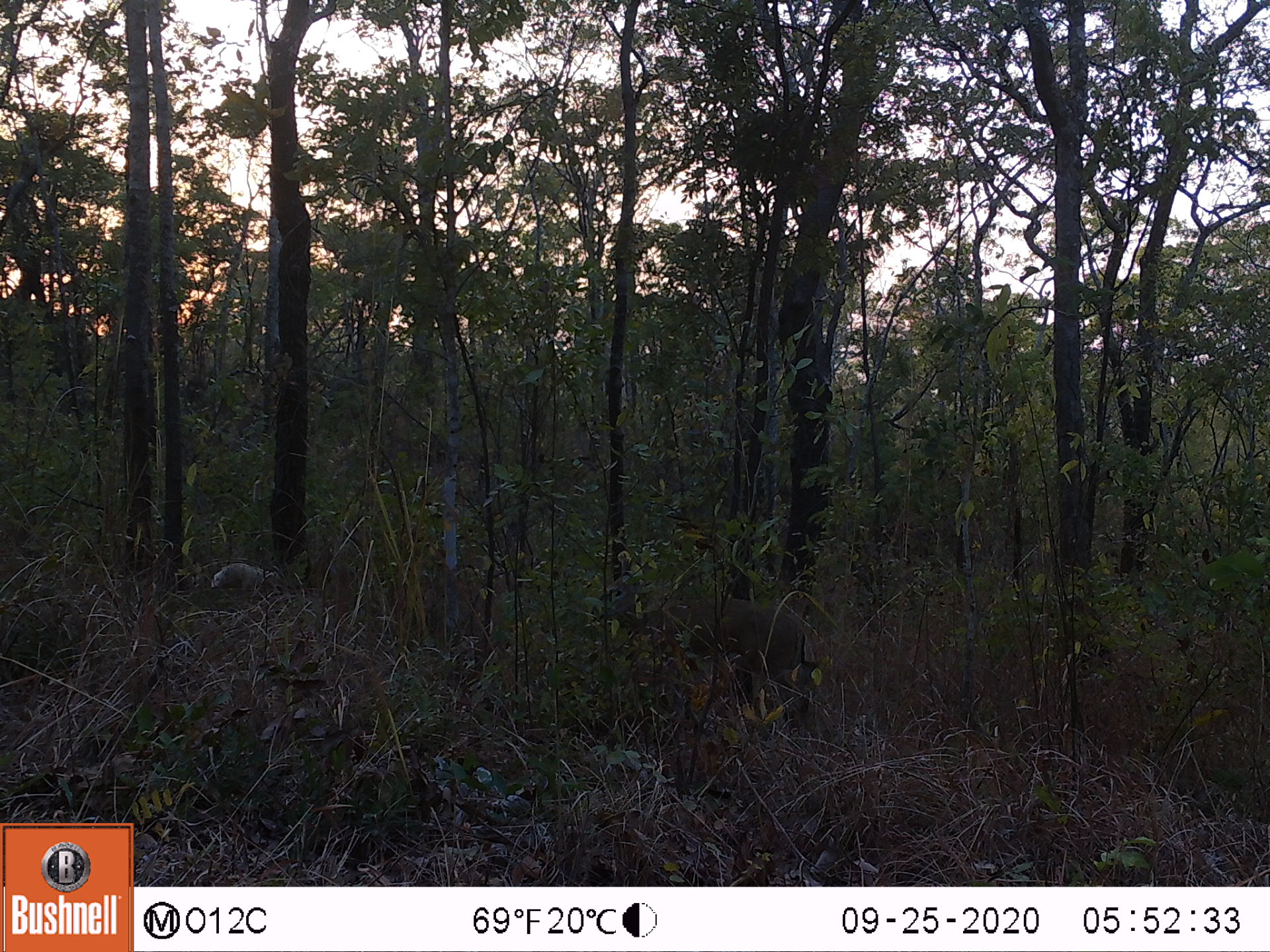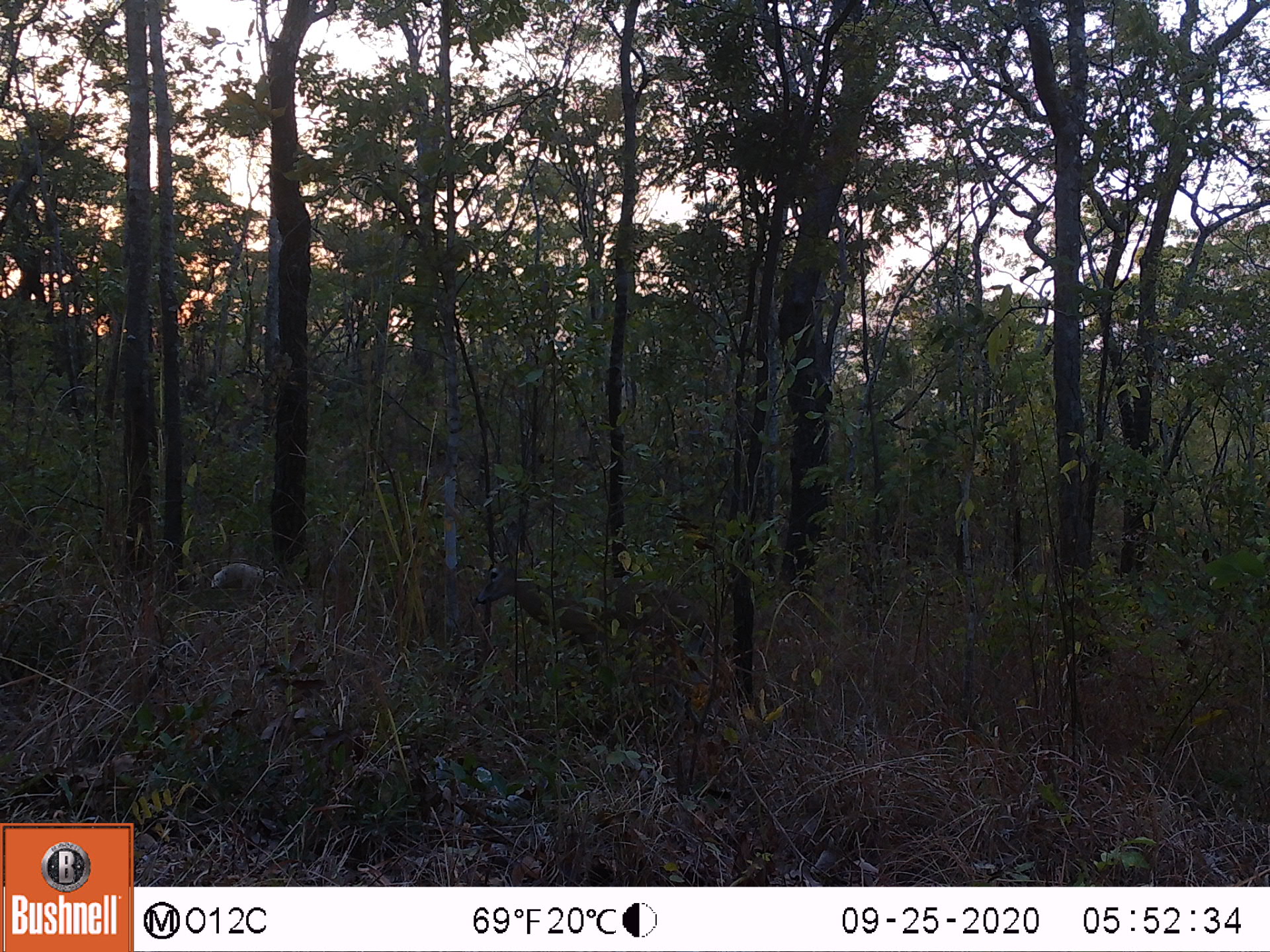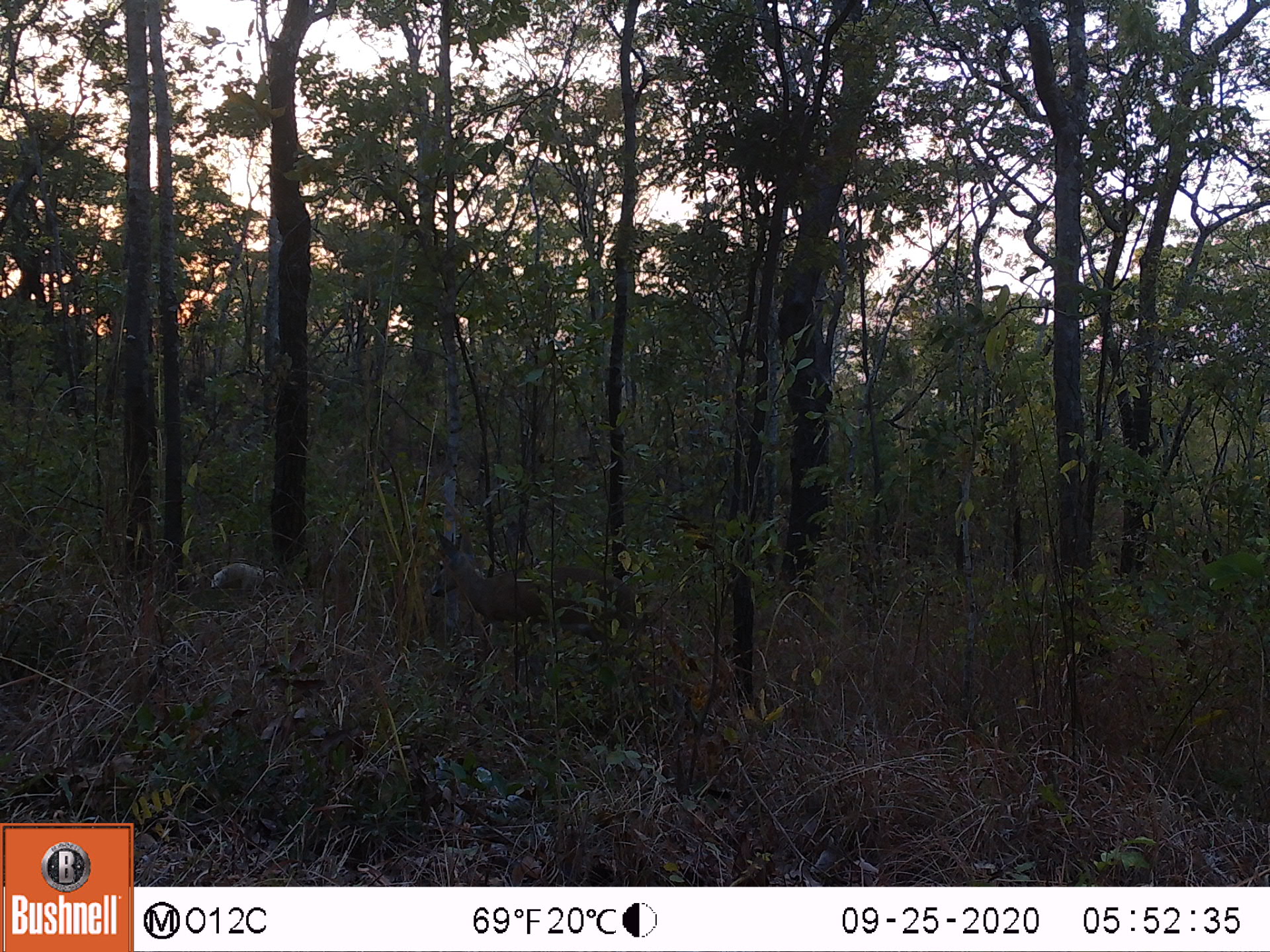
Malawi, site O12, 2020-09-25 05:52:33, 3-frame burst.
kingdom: Animalia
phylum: Chordata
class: Mammalia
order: Artiodactyla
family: Bovidae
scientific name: Antilopinae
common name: small antelope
Small antelope (Antilopinae), count 1.